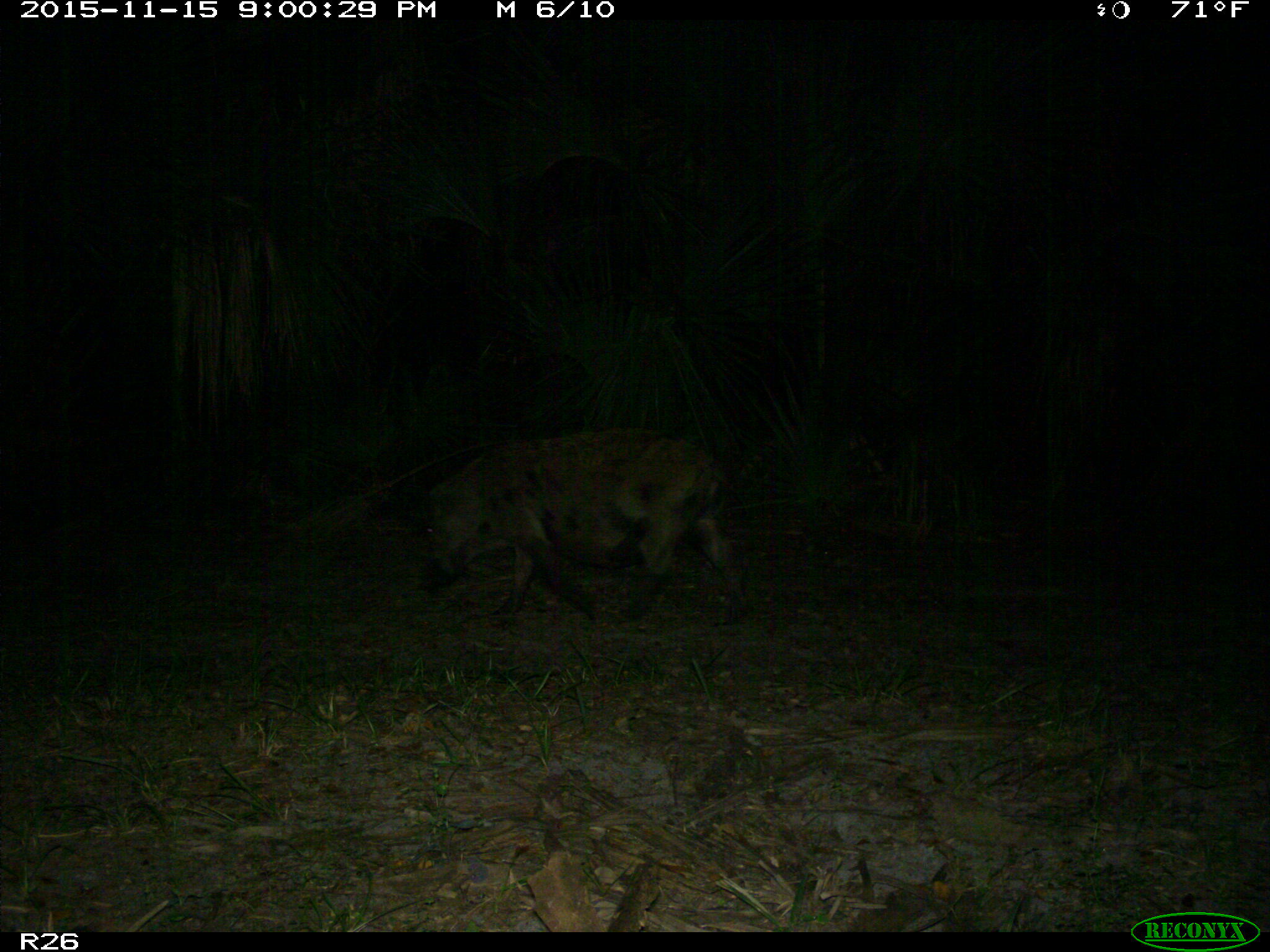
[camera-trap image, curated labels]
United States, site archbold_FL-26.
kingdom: Animalia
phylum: Chordata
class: Mammalia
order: Artiodactyla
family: Suidae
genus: Sus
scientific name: Sus scrofa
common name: wild boar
Sus scrofa (wild boar).